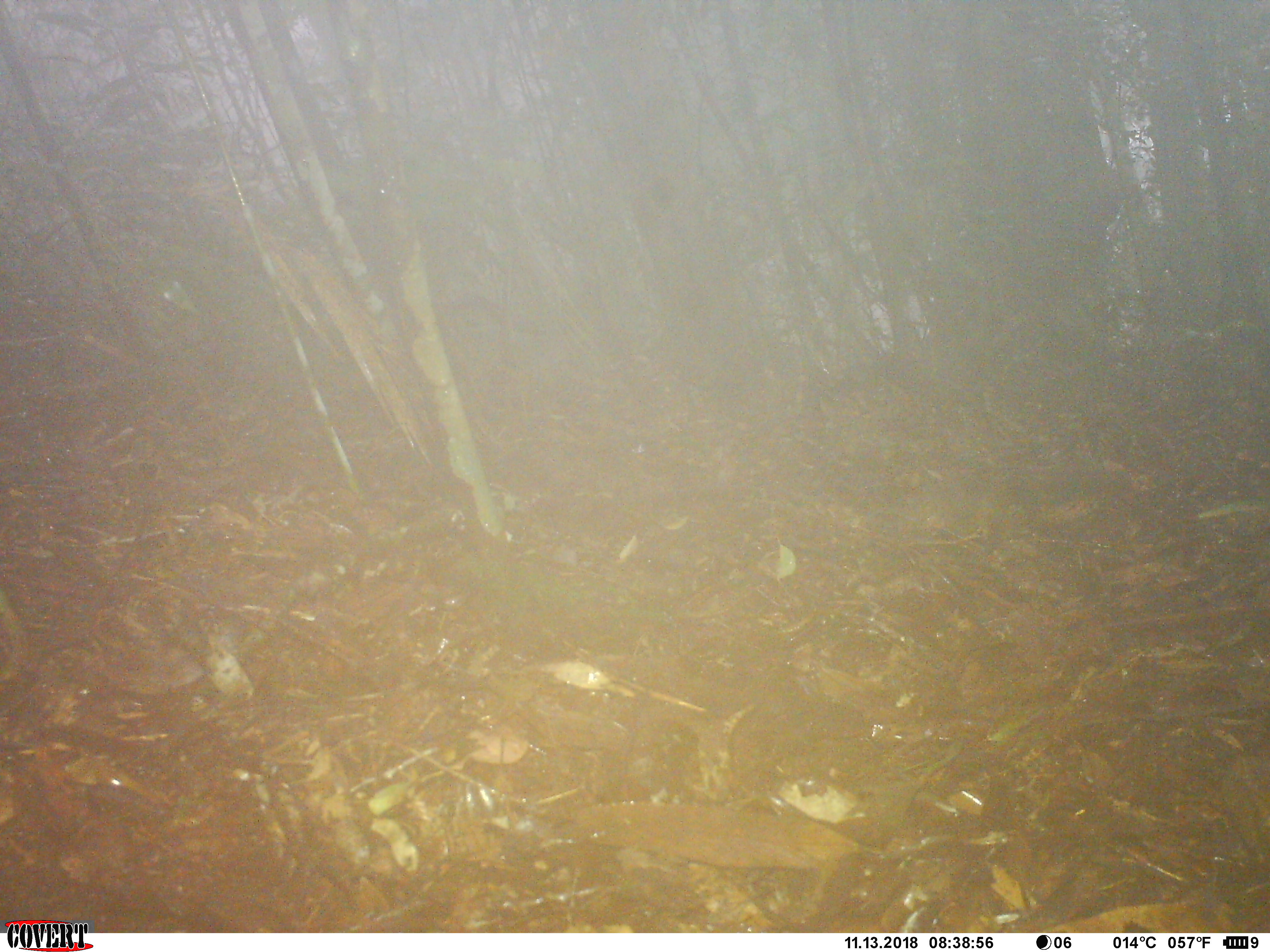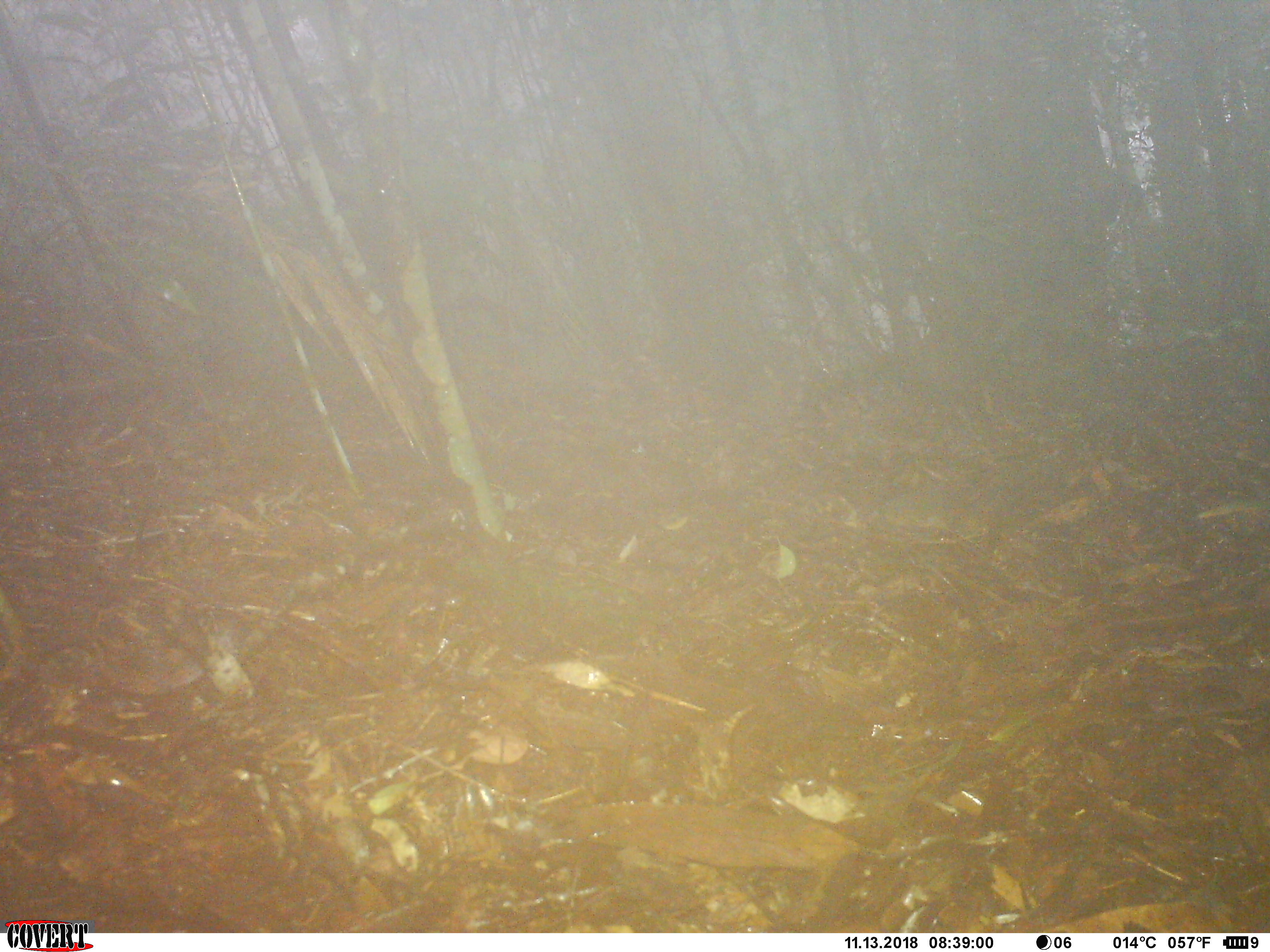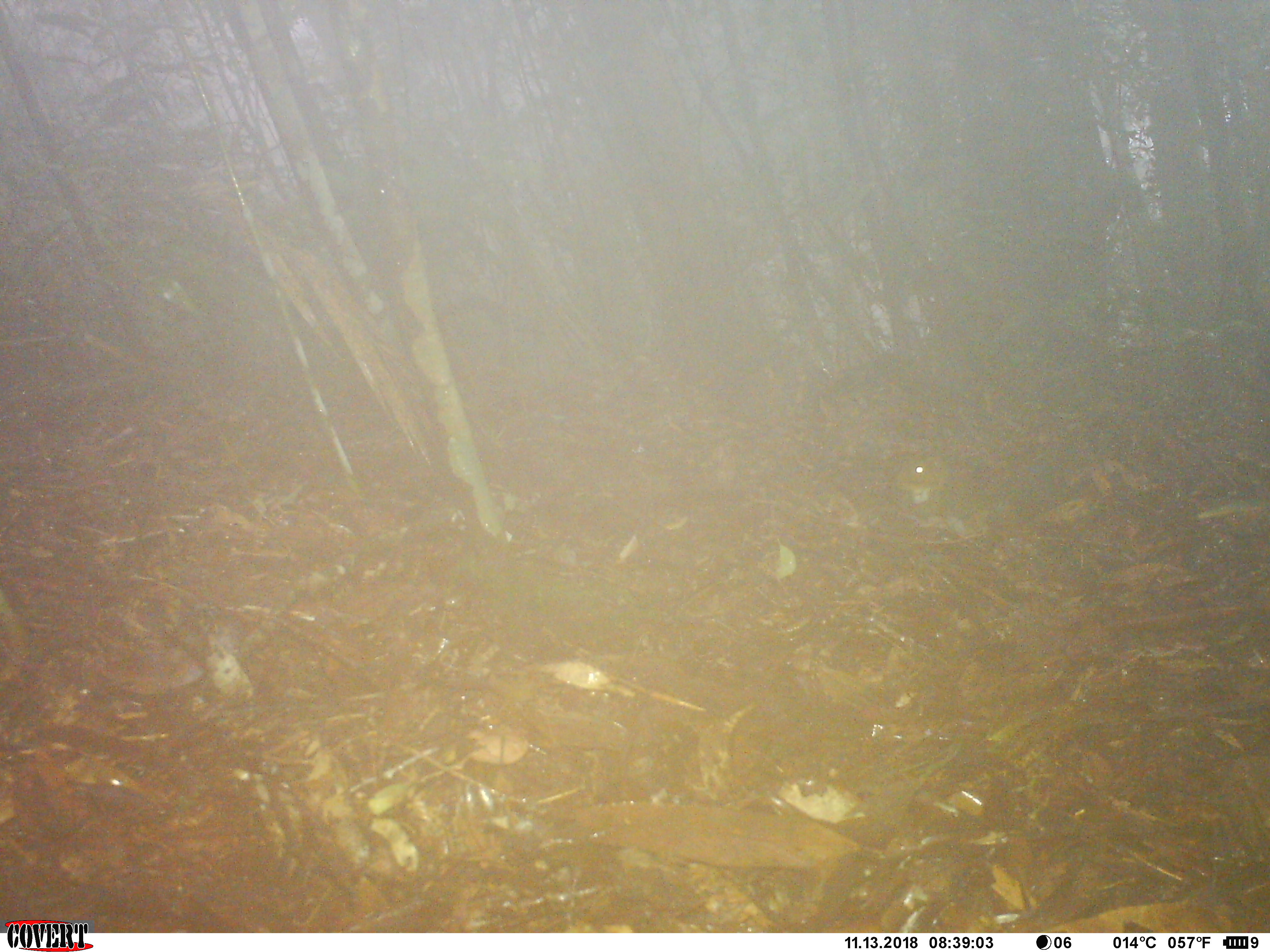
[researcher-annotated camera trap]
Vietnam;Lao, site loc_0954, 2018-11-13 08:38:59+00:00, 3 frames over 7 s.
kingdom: Animalia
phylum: Chordata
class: Mammalia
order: Rodentia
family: Sciuridae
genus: Dremomys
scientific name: Dremomys rufigenis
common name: red-cheeked squirrel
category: red cheeked squirrel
Red cheeked squirrel (red-cheeked squirrel) (Dremomys rufigenis). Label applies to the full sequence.